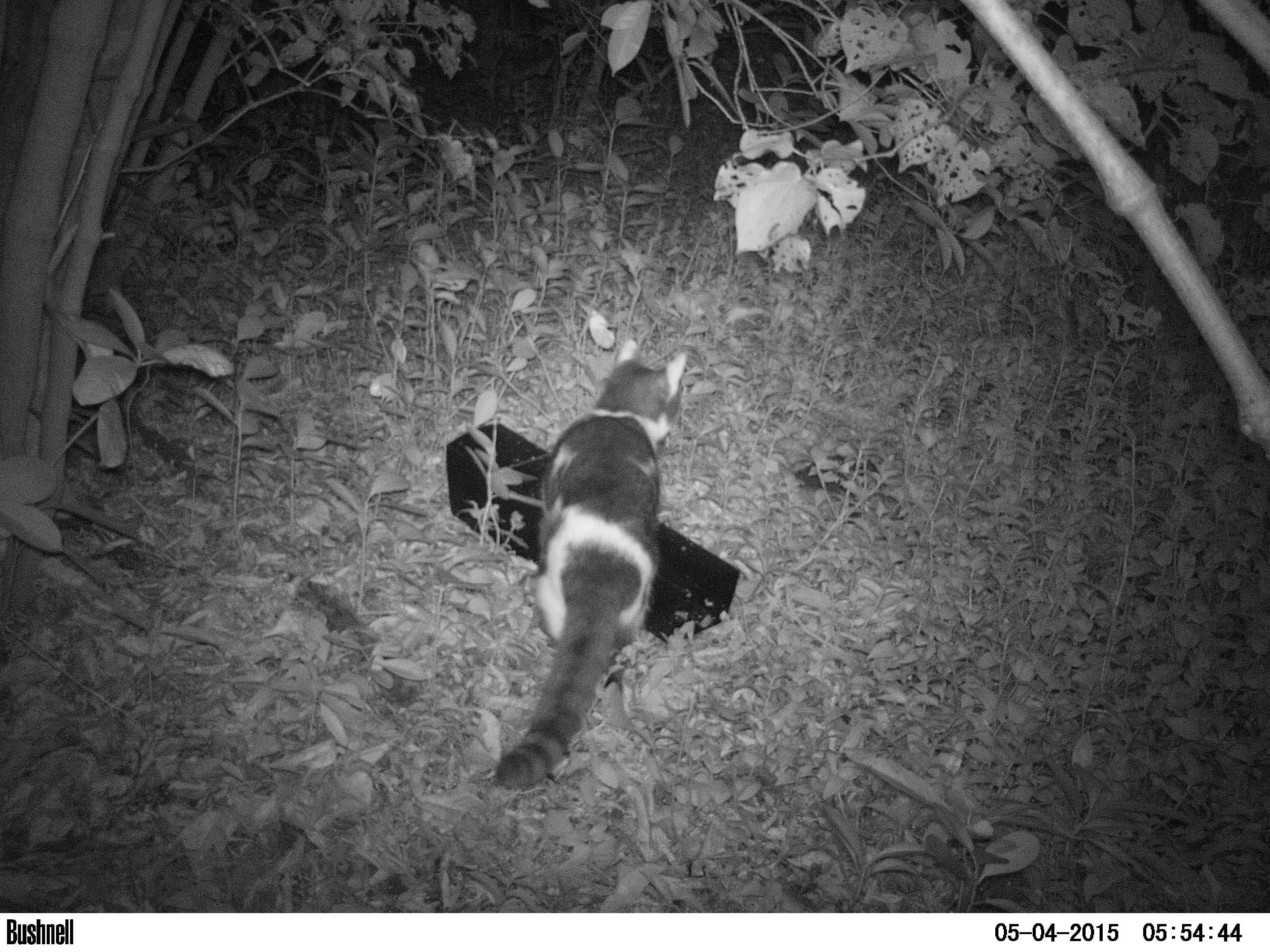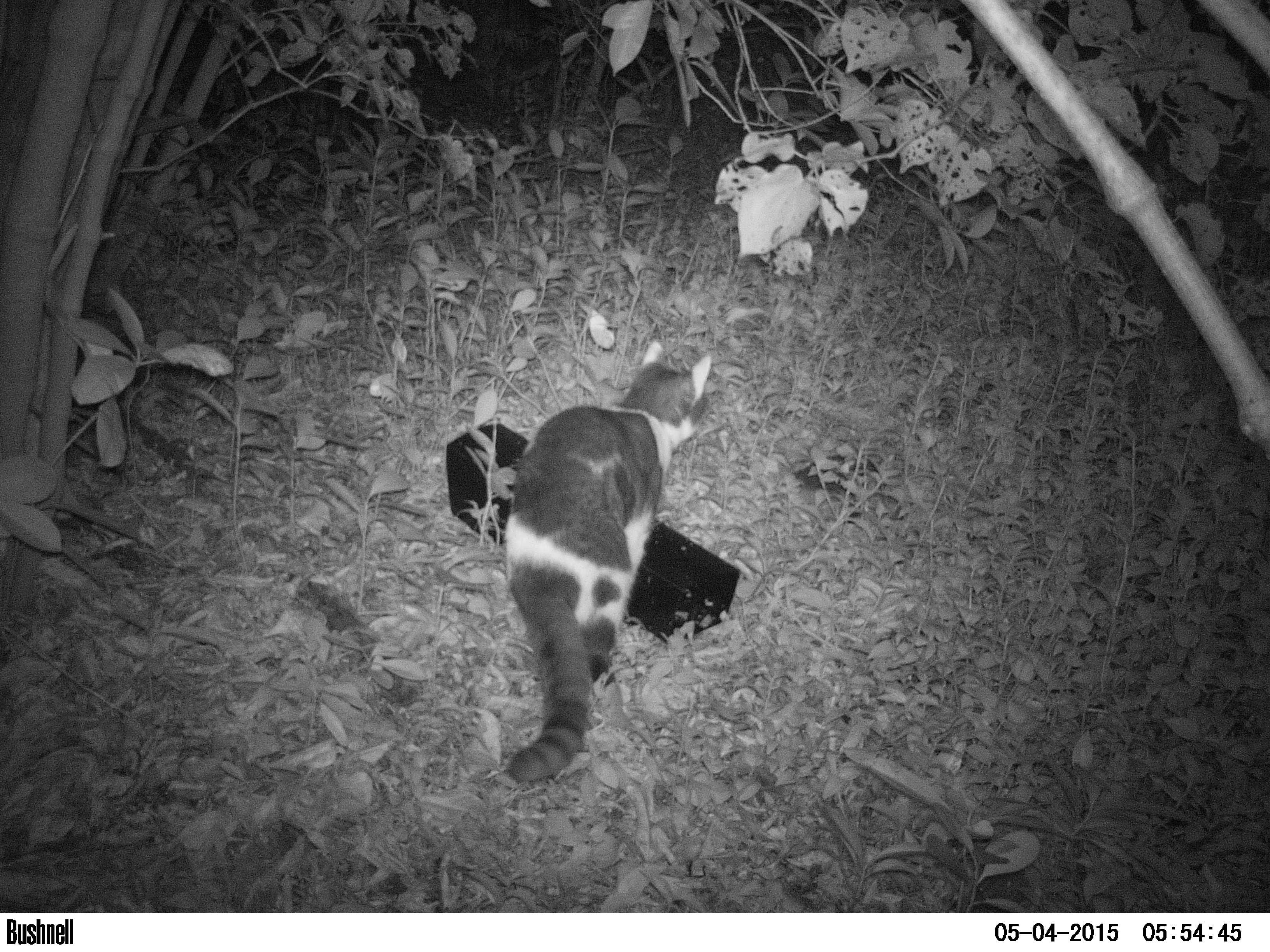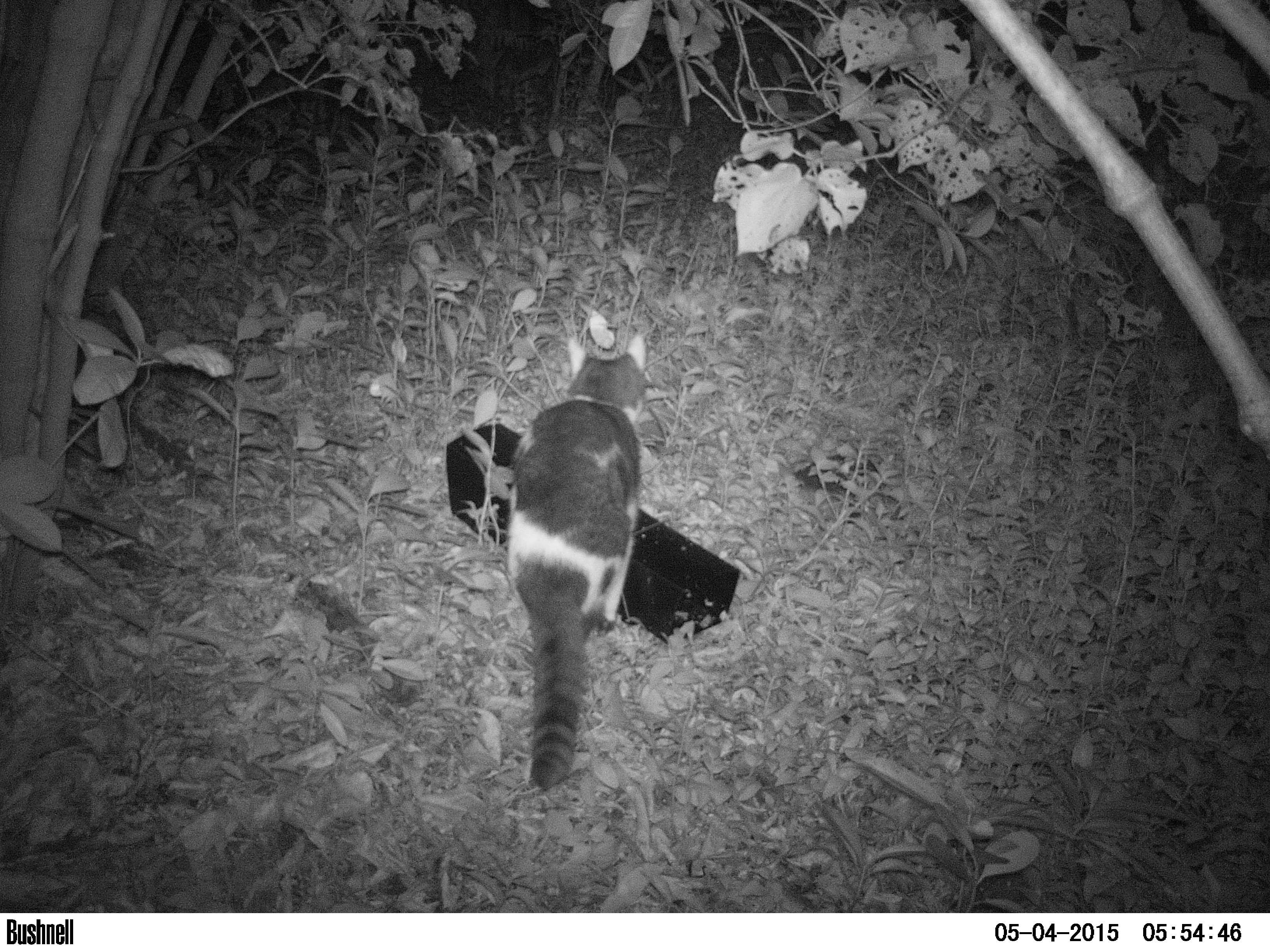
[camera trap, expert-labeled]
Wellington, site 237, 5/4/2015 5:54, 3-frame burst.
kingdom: Animalia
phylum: Chordata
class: Mammalia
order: Carnivora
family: Felidae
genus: Felis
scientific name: Felis catus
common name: cat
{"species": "cat (Felis catus)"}